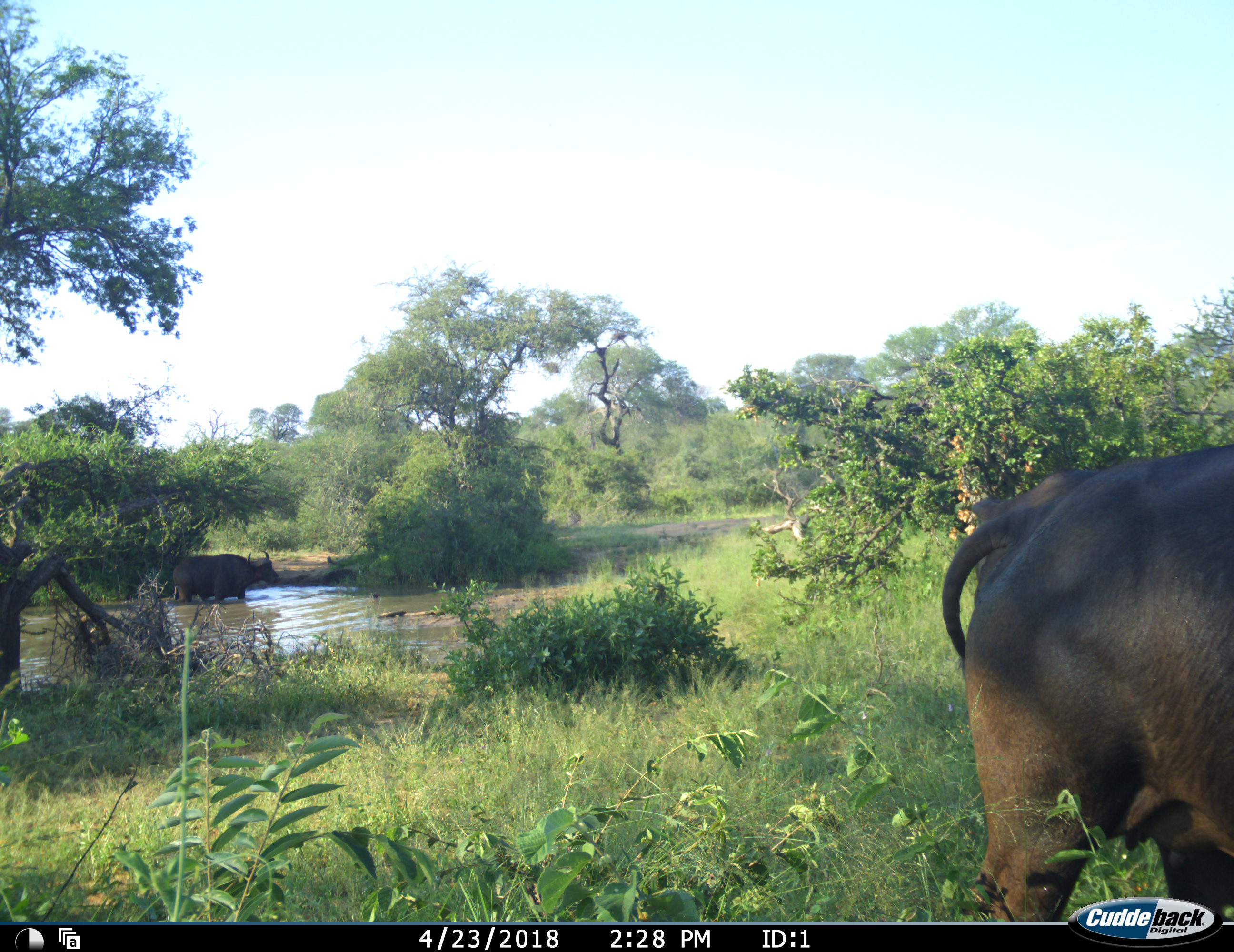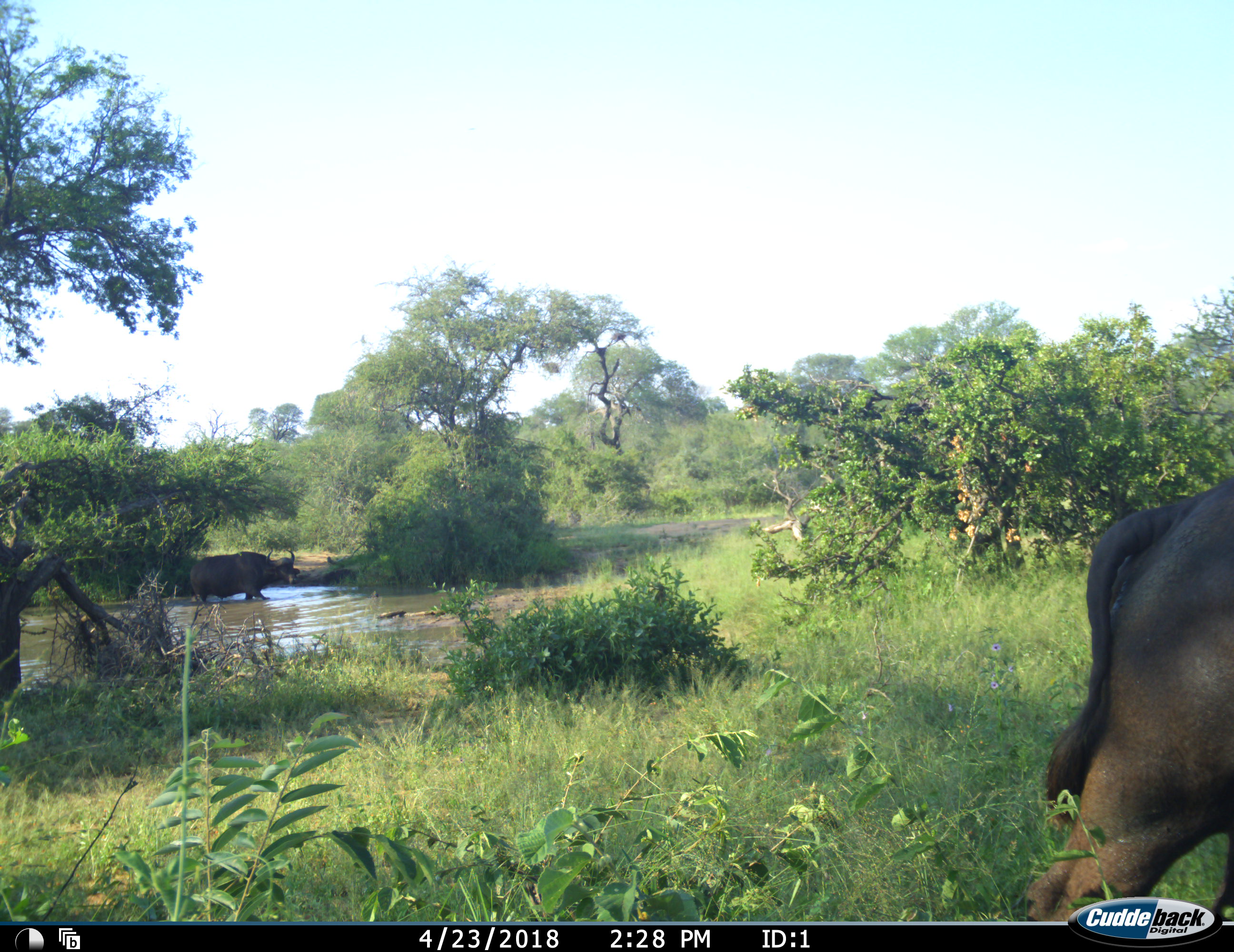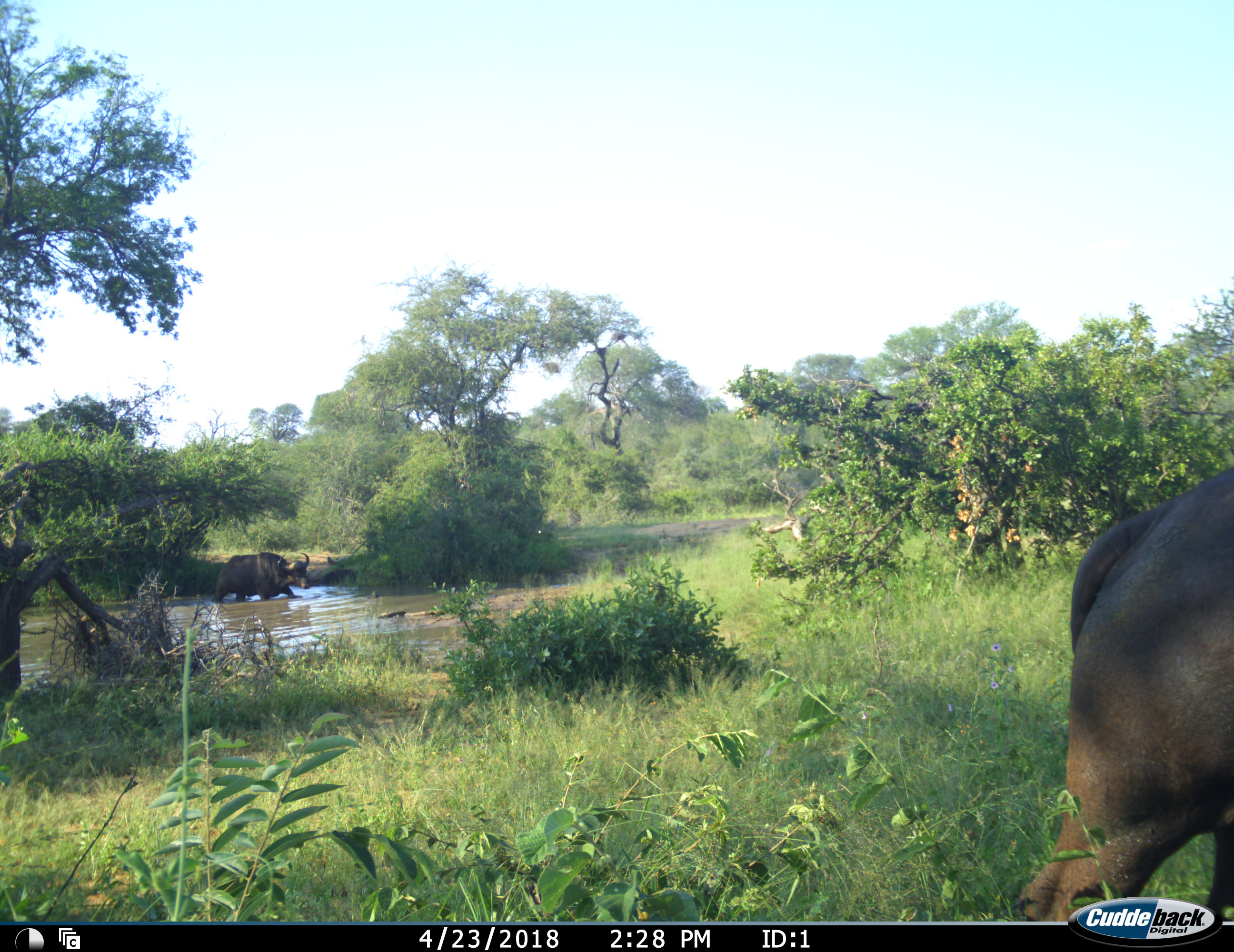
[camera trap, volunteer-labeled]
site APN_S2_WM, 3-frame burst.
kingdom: Animalia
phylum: Chordata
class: Mammalia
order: Artiodactyla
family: Bovidae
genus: Syncerus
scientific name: Syncerus caffer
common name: african buffalo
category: buffalo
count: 2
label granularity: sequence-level